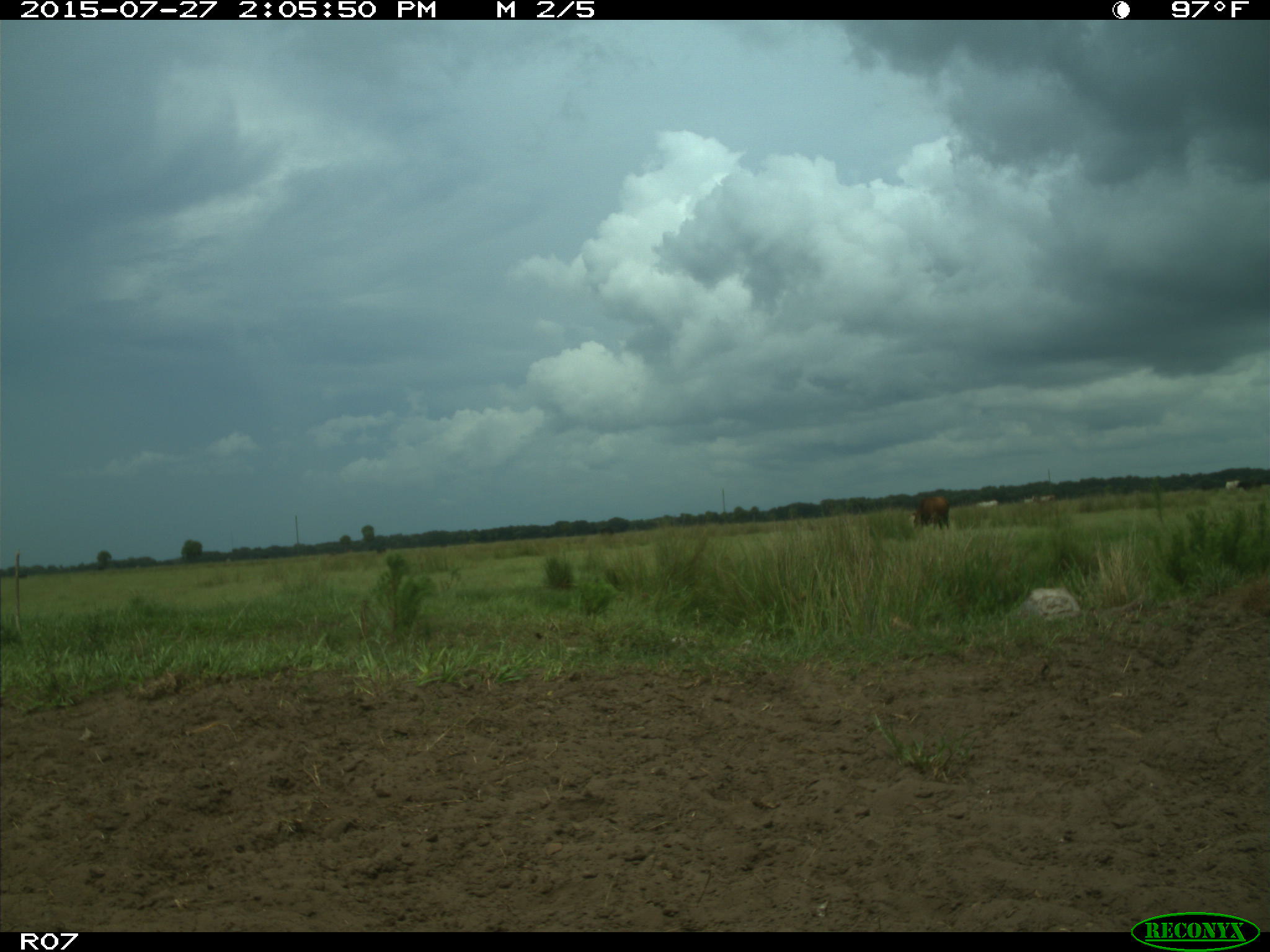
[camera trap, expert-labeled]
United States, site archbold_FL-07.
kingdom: Animalia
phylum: Chordata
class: Mammalia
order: Artiodactyla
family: Bovidae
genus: Bos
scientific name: Bos taurus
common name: domestic cow